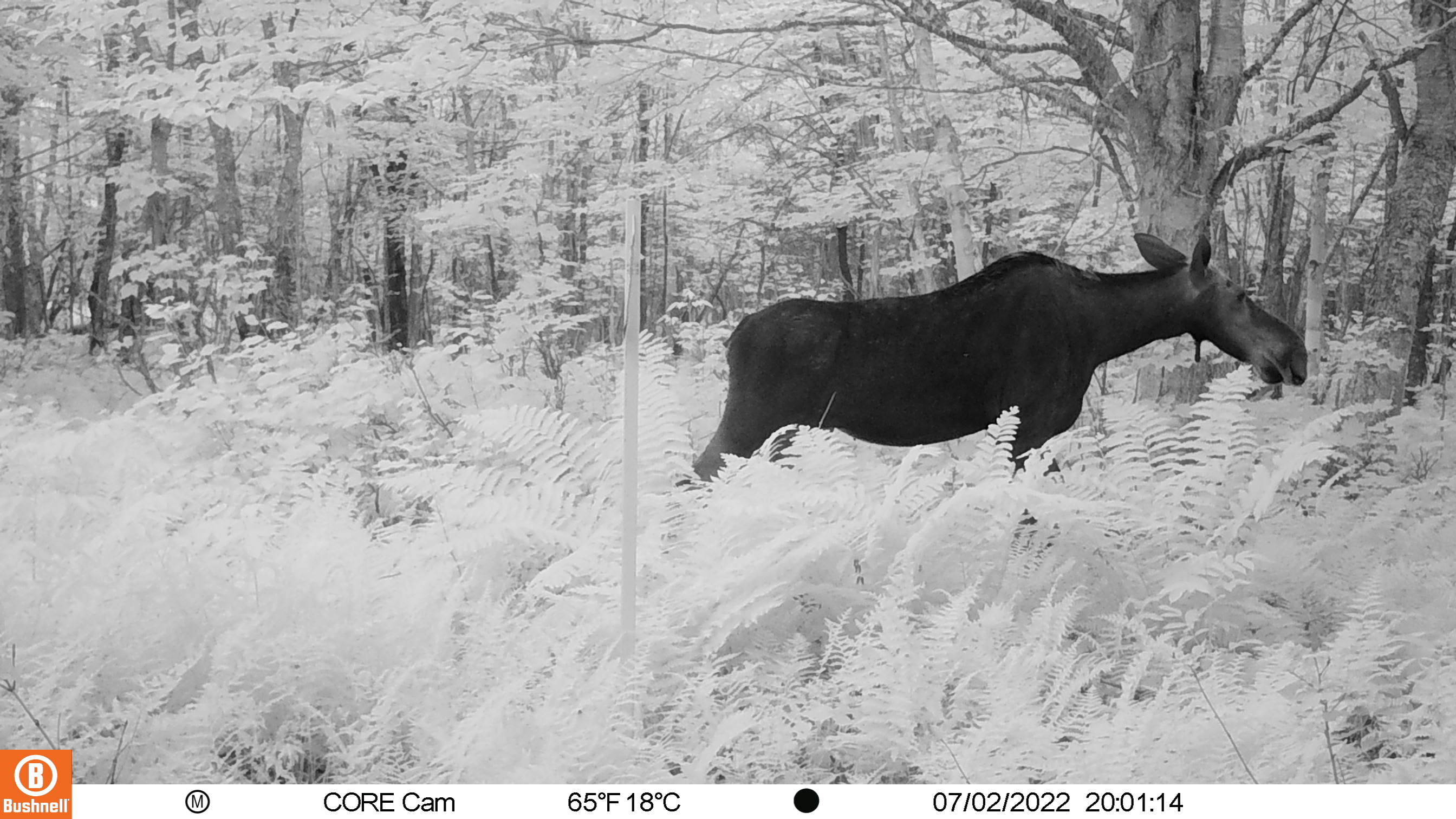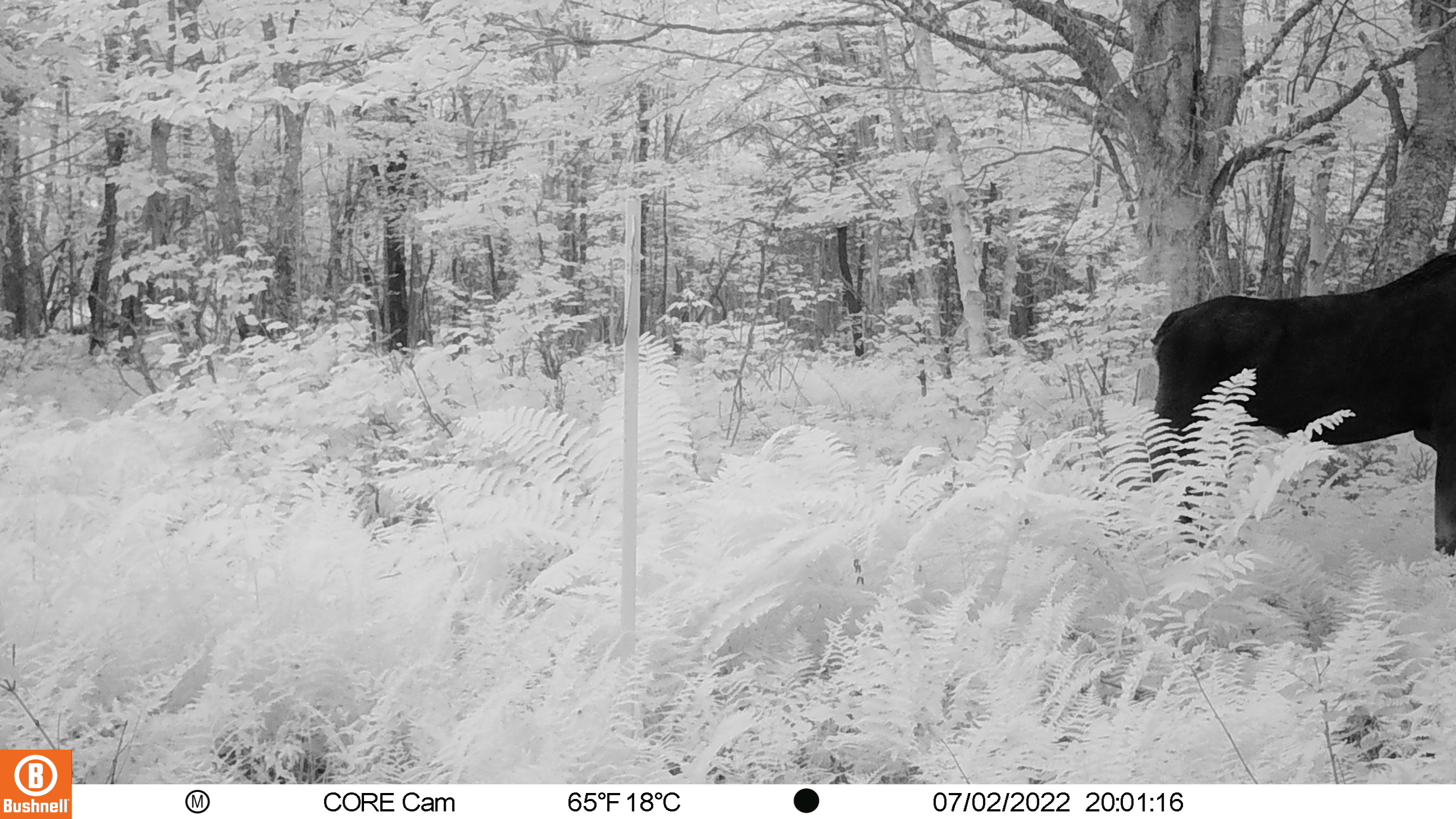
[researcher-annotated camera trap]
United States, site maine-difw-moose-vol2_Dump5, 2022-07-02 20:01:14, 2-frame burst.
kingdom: Animalia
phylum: Chordata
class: Mammalia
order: Artiodactyla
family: Cervidae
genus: Alces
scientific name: Alces alces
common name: moose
Moose (Alces alces).